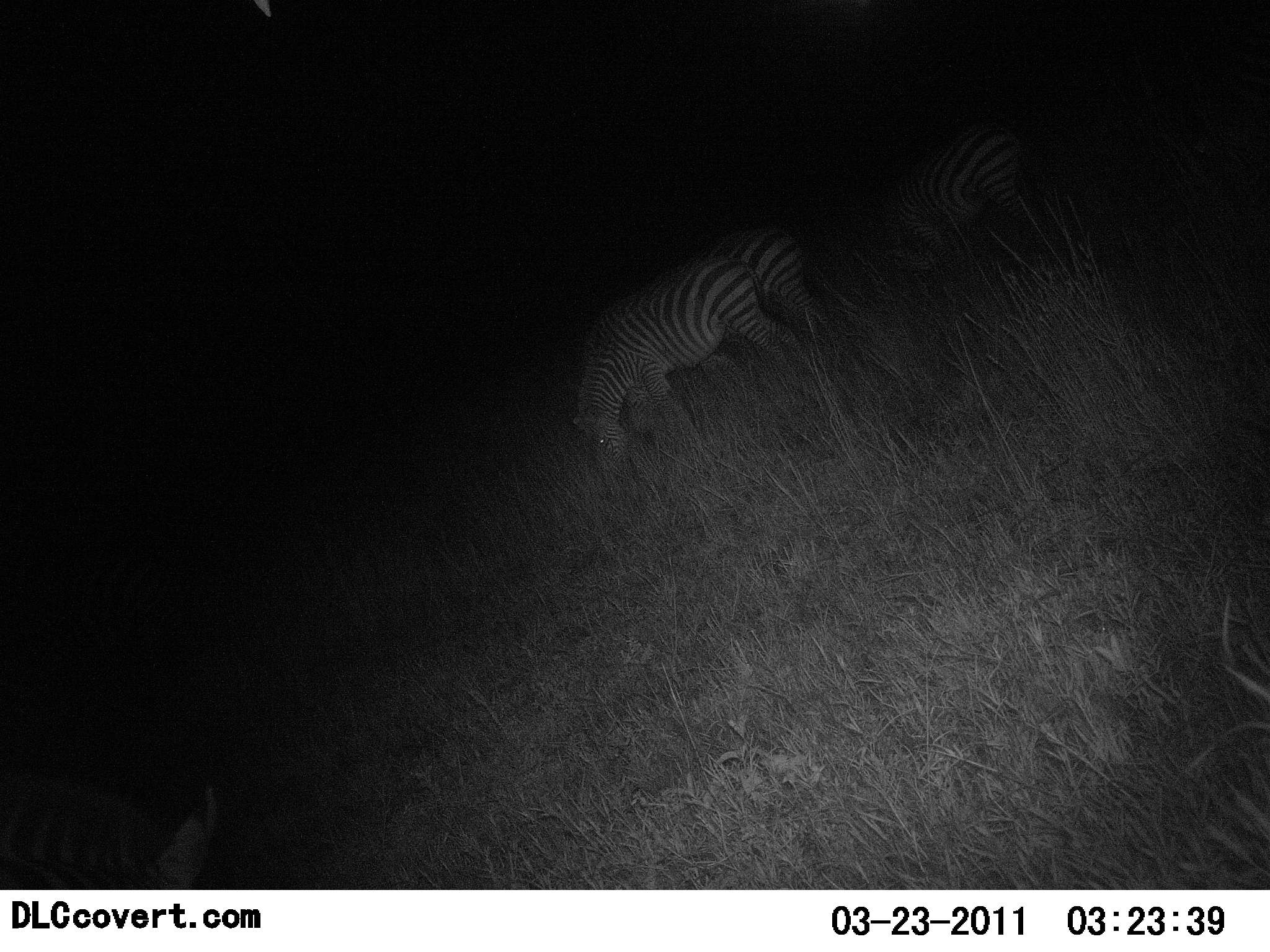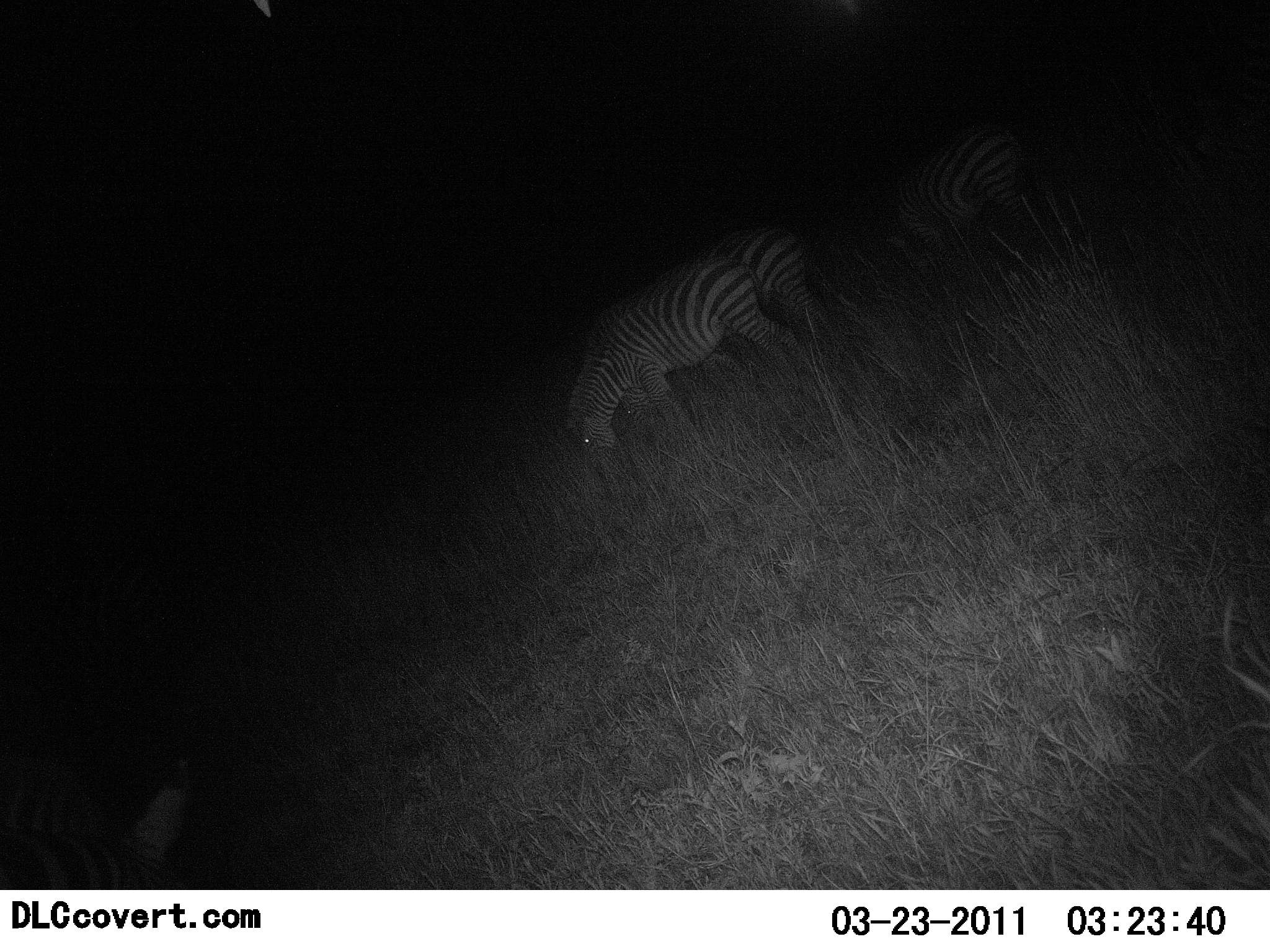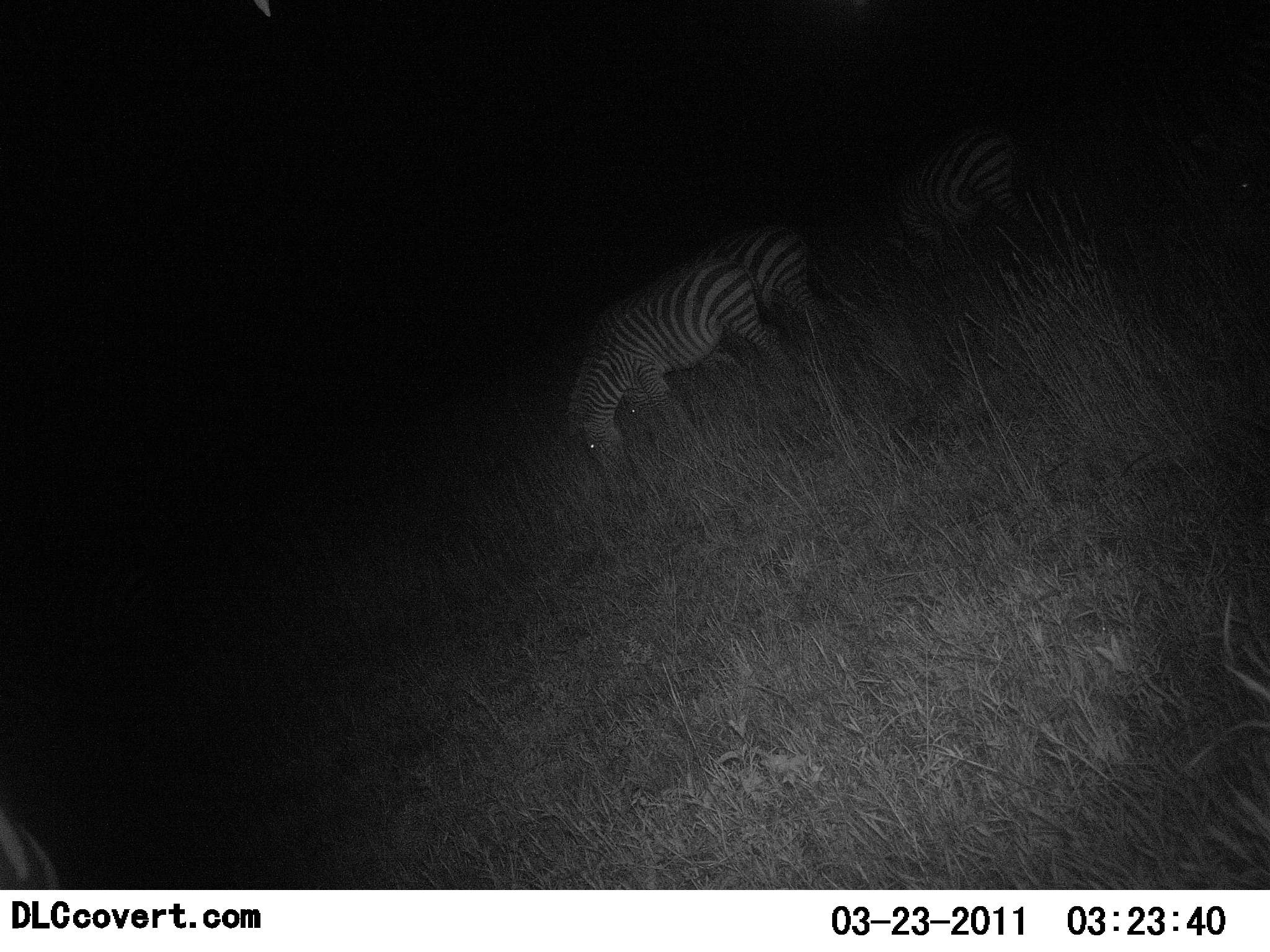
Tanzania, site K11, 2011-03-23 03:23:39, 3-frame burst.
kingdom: Animalia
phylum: Chordata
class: Mammalia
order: Perissodactyla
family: Equidae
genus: Equus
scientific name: Equus quagga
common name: plains zebra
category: zebra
Zebra (plains zebra) (Equus quagga), count 4. Behavior (volunteer vote fractions): standing 17%, resting 0%, moving 17%, interacting 0%. Young present (vote fraction): 0%. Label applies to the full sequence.